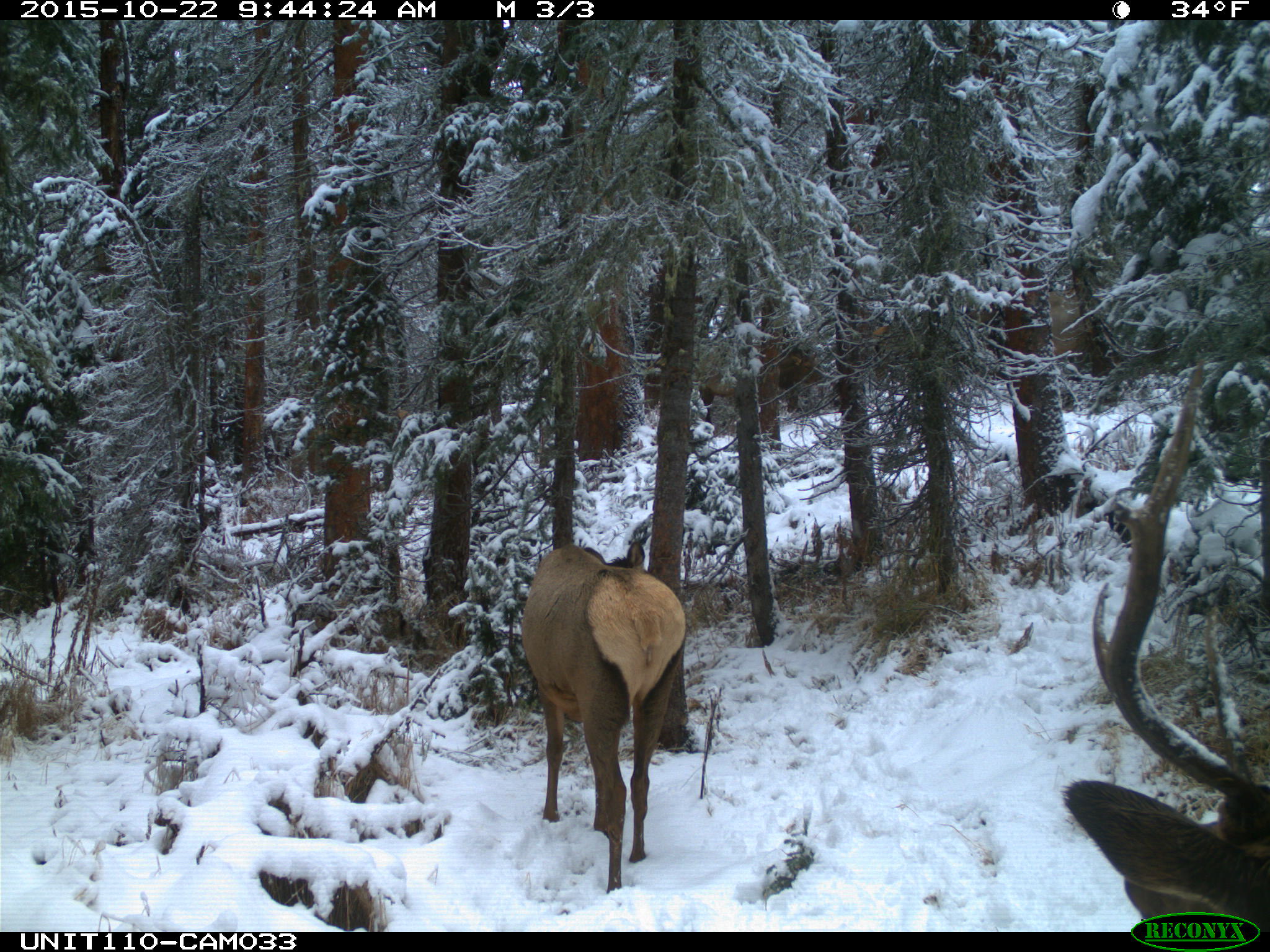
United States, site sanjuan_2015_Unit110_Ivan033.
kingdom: Animalia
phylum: Chordata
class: Mammalia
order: Artiodactyla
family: Cervidae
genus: Cervus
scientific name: Cervus elaphus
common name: red deer